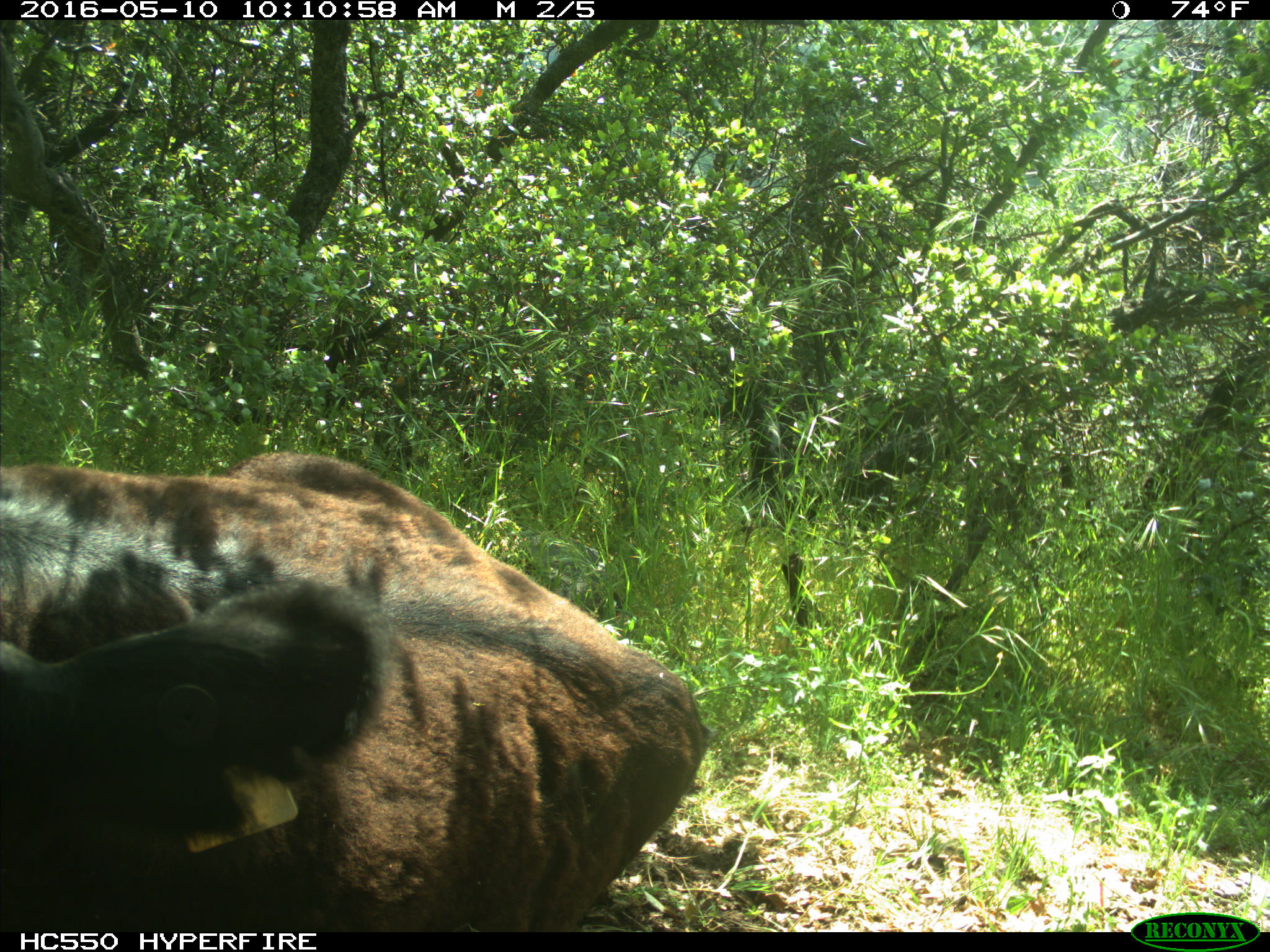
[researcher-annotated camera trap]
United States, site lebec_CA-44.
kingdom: Animalia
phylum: Chordata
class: Mammalia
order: Artiodactyla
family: Bovidae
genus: Bos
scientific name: Bos taurus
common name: domestic cow